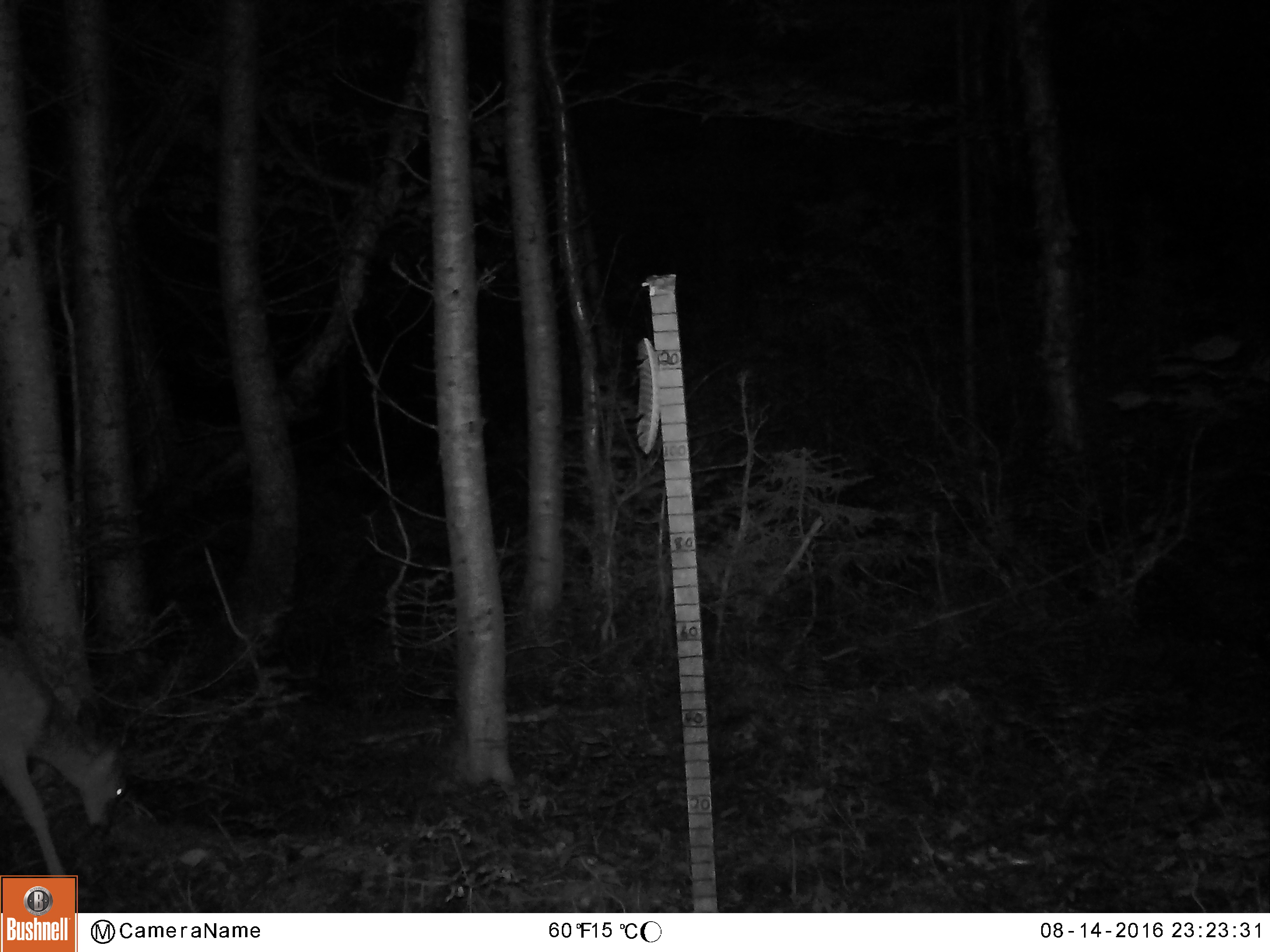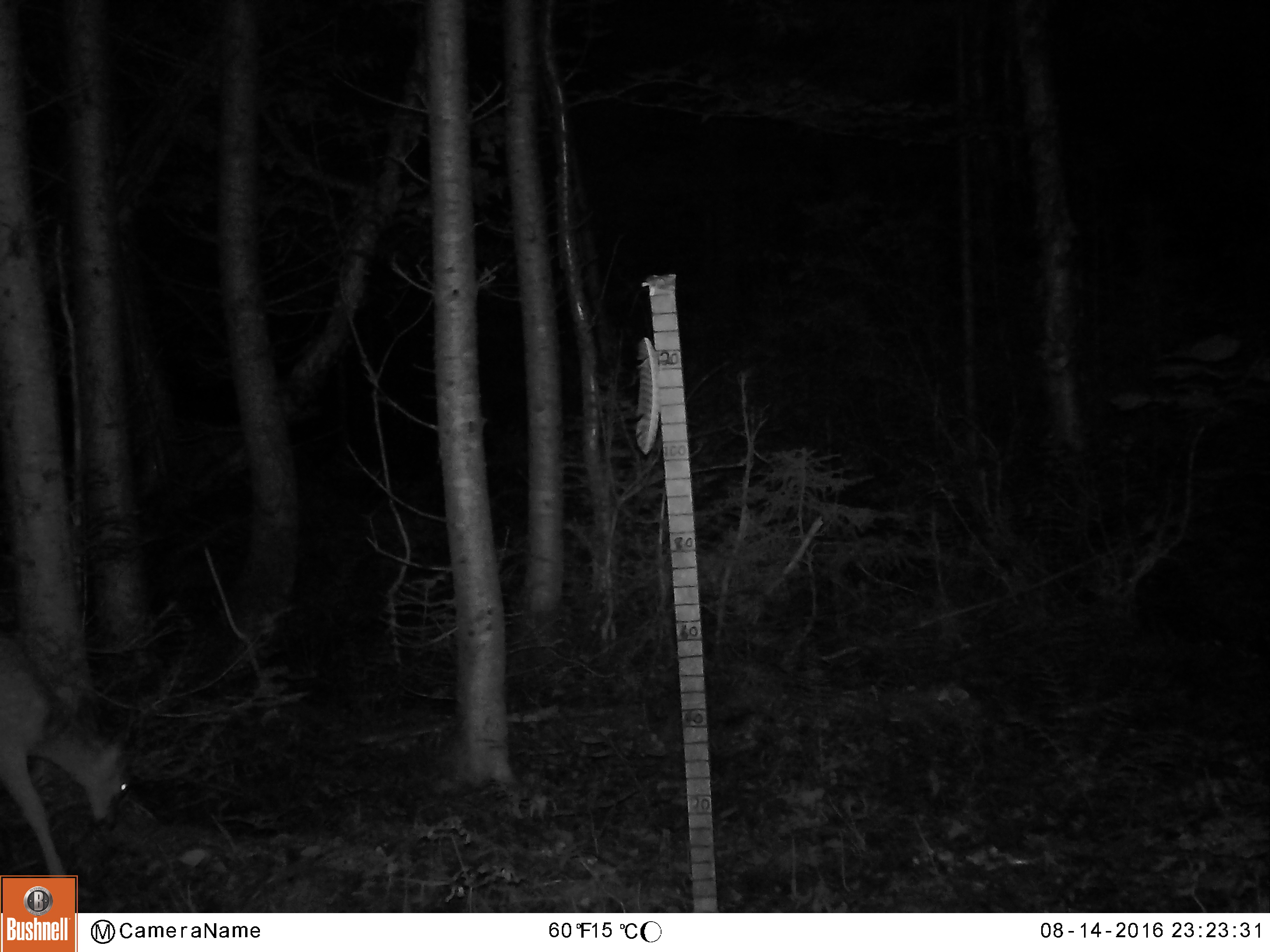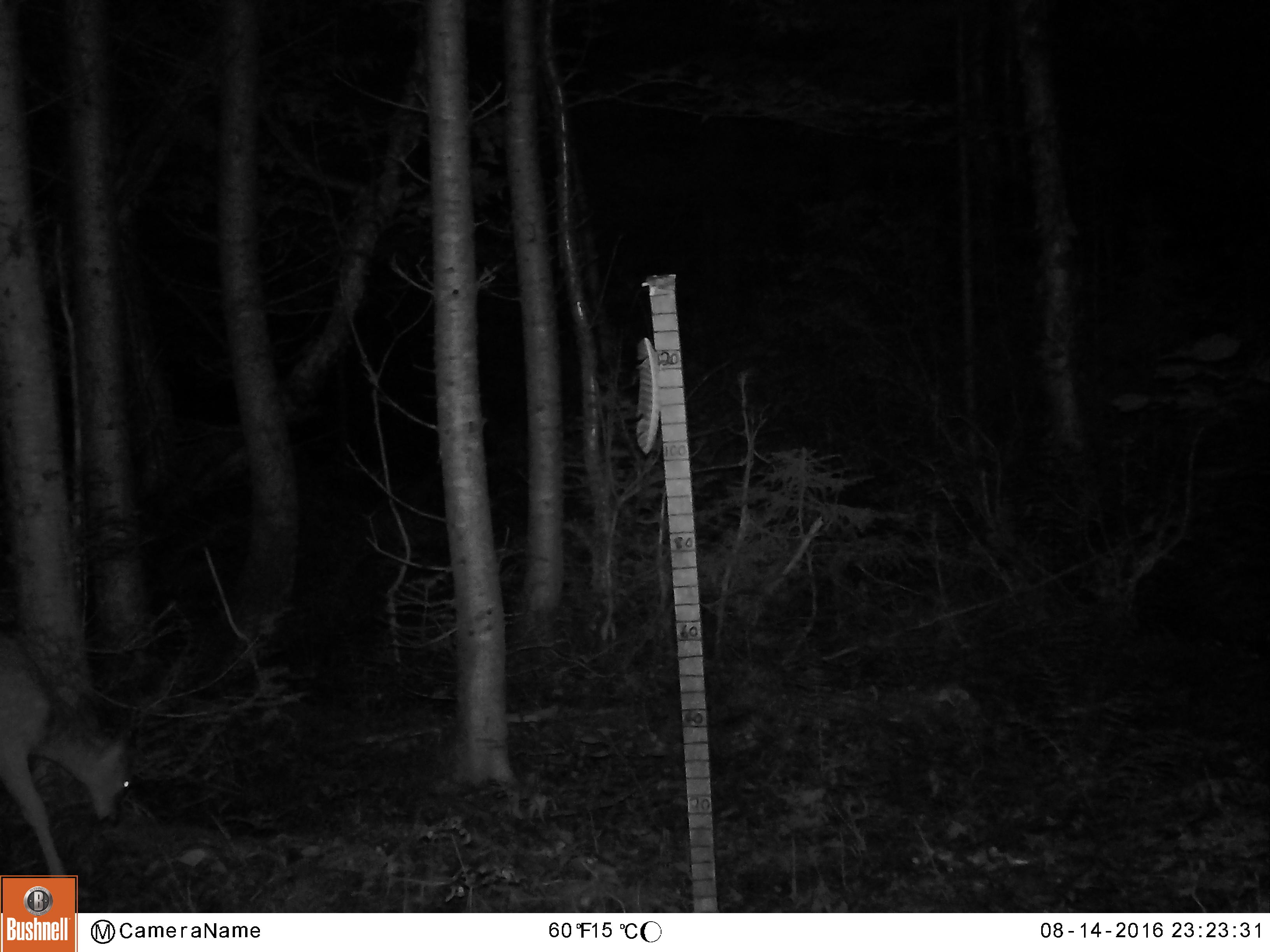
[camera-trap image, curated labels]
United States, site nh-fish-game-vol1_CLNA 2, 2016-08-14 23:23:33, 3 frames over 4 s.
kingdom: Animalia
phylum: Chordata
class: Mammalia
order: Artiodactyla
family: Cervidae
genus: Odocoileus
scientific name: Odocoileus virginianus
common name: white-tailed deer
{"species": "white-tailed deer (Odocoileus virginianus)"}